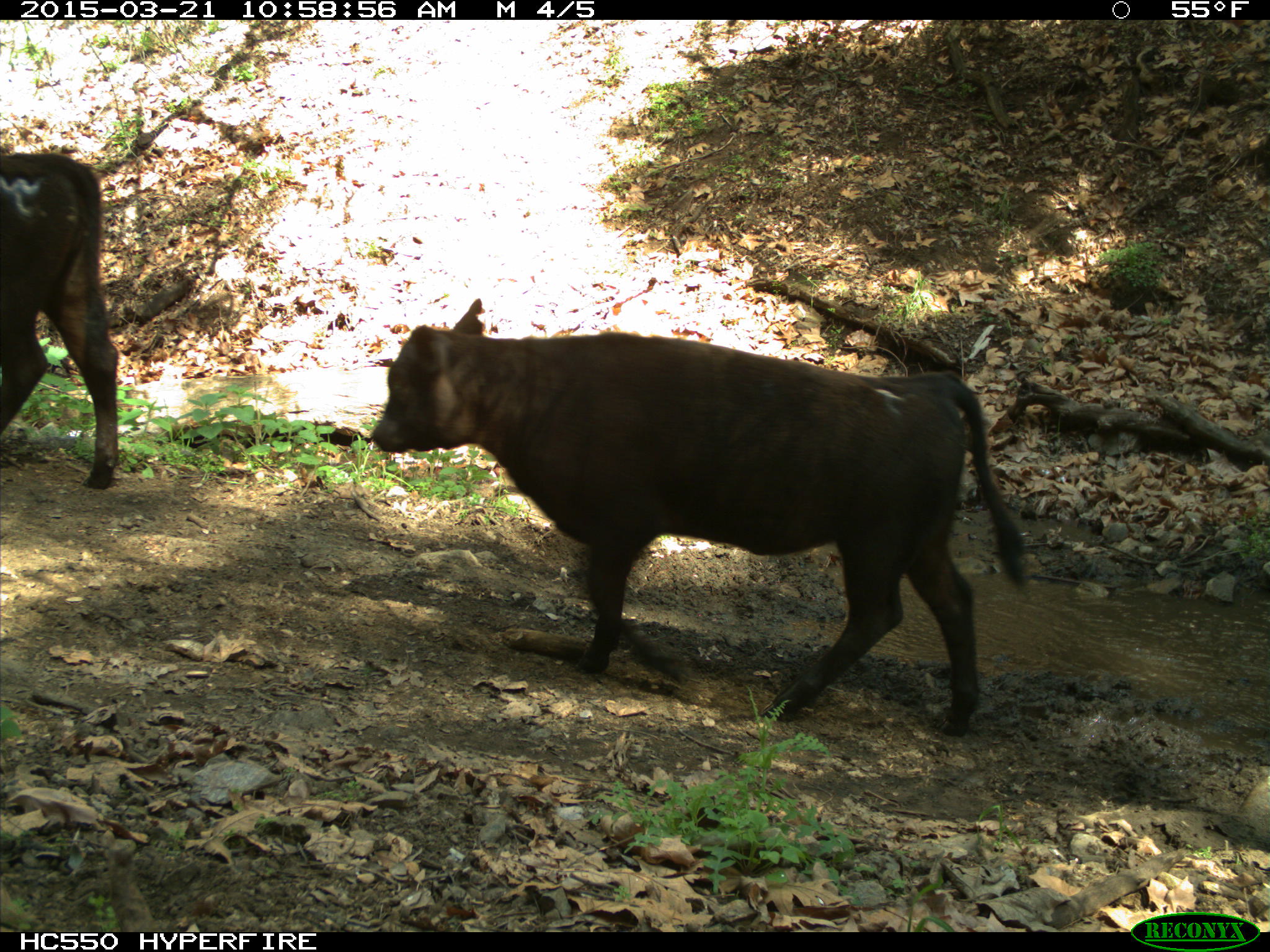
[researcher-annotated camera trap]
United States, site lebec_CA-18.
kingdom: Animalia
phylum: Chordata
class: Mammalia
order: Artiodactyla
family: Bovidae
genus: Bos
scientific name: Bos taurus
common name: domestic cow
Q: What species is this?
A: Bos taurus (domestic cow).